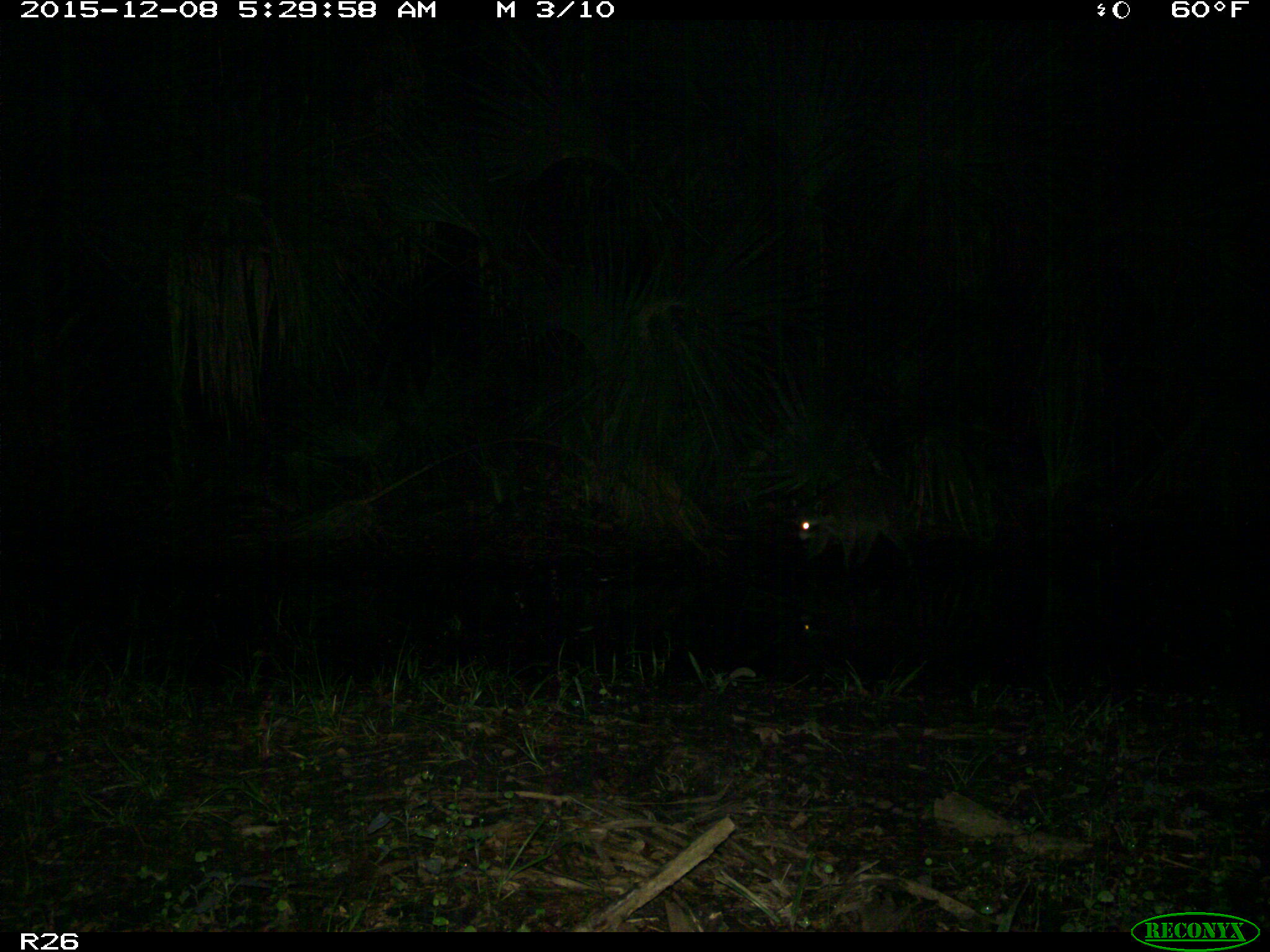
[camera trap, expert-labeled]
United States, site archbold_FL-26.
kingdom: Animalia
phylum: Chordata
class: Mammalia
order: Carnivora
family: Procyonidae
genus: Procyon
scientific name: Procyon lotor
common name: common raccoon